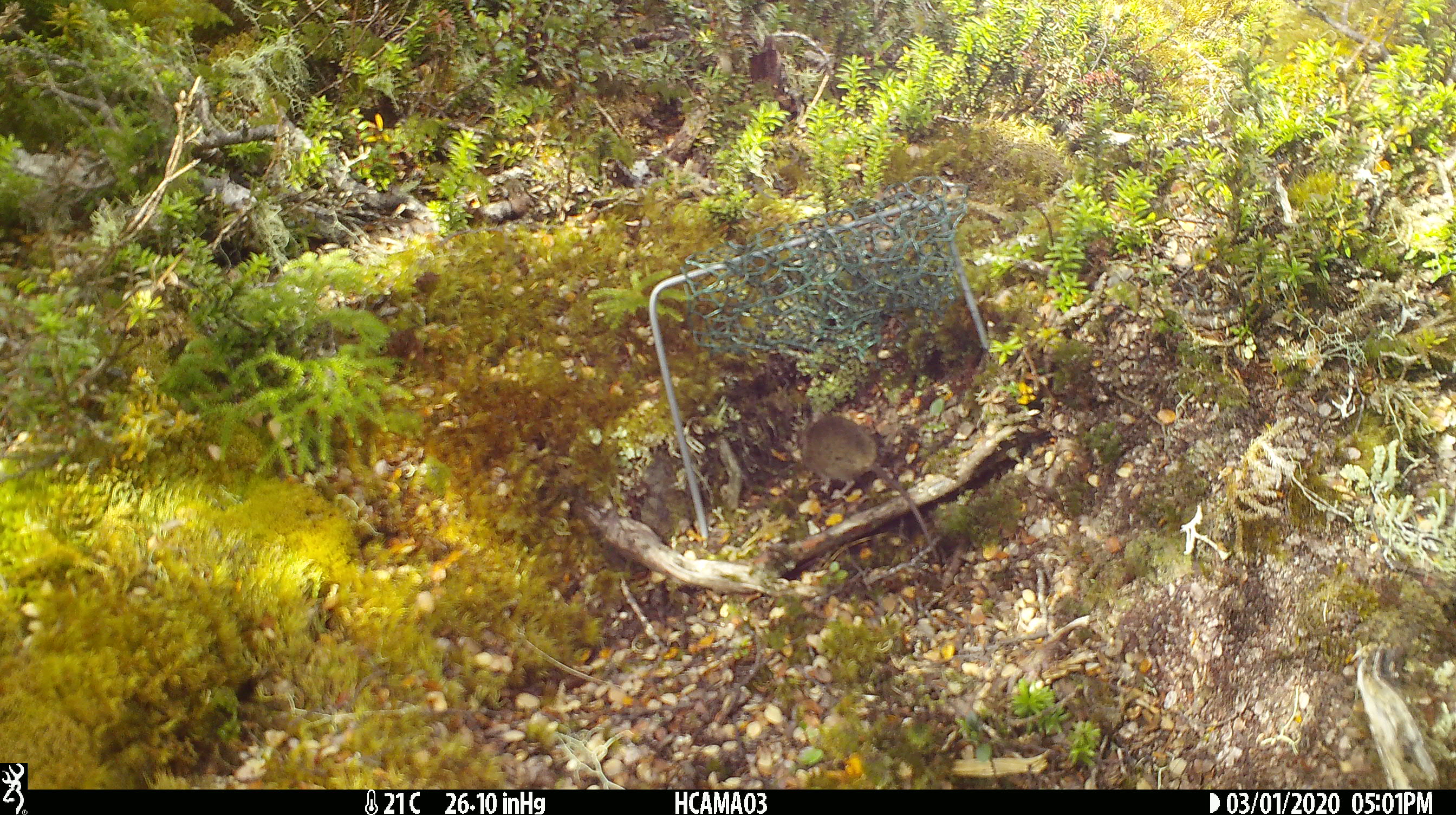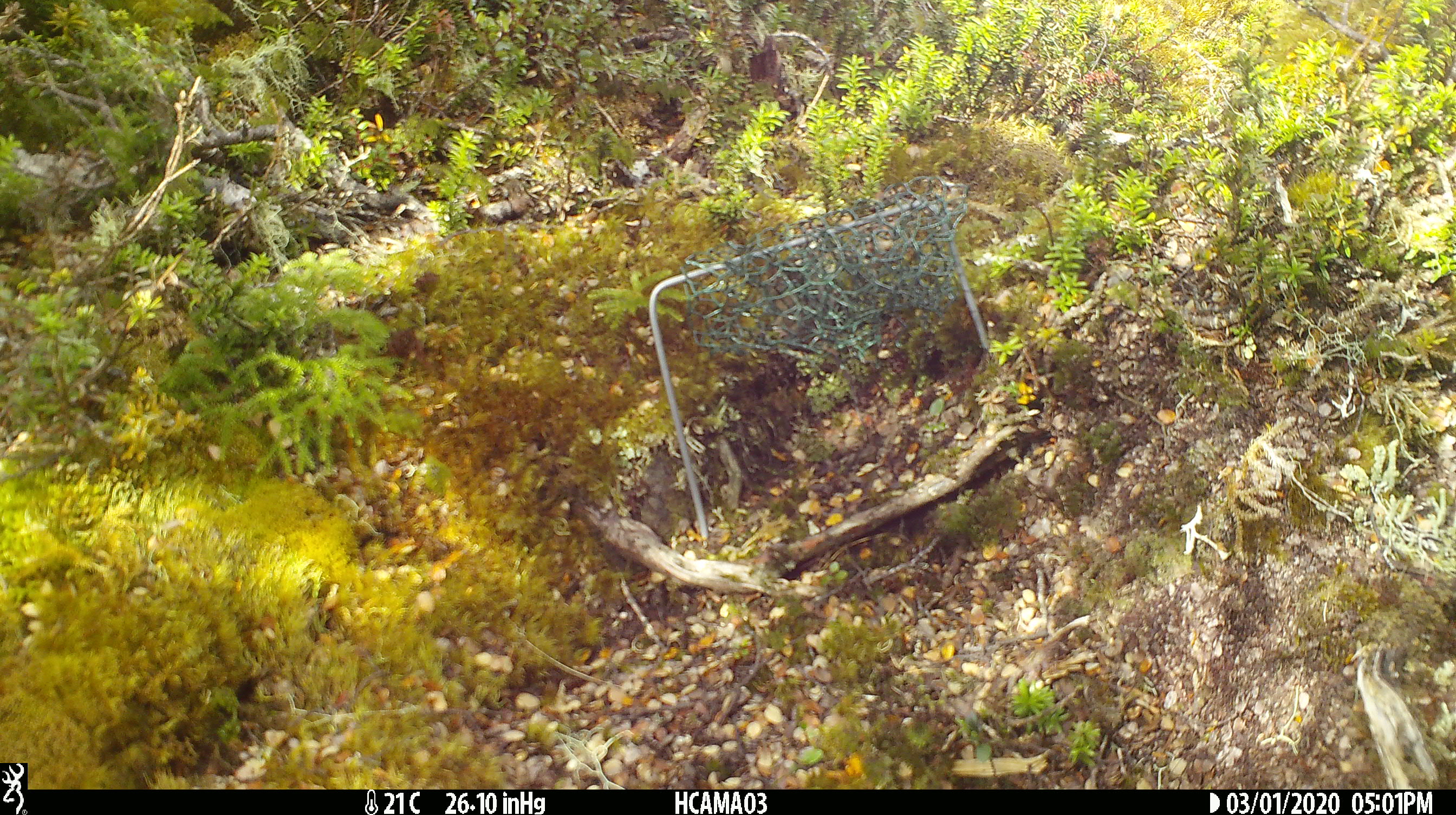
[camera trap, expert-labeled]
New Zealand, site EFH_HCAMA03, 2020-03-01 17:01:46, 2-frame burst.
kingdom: Animalia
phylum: Chordata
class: Mammalia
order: Rodentia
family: Muridae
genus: Mus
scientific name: Mus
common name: mouse